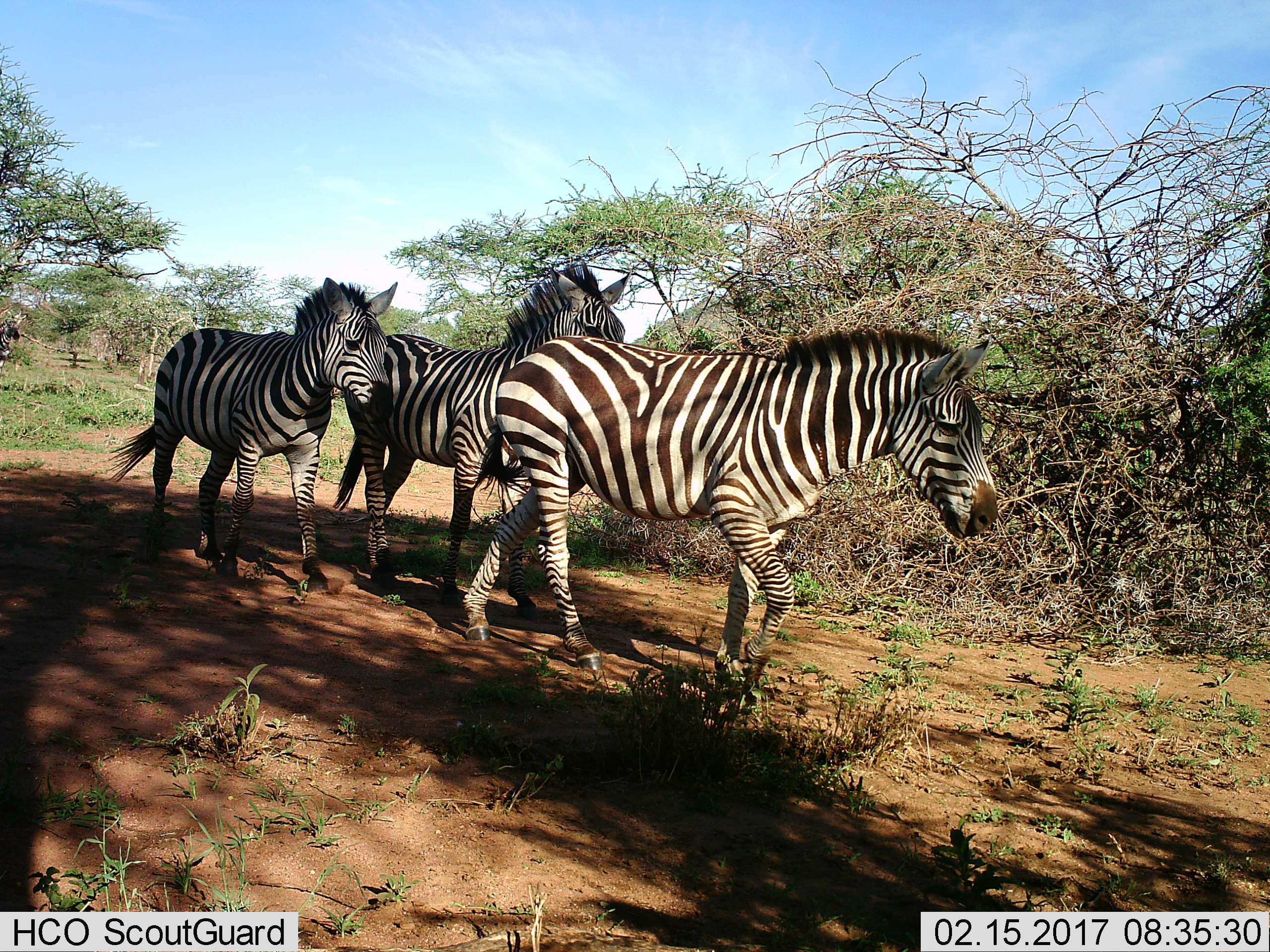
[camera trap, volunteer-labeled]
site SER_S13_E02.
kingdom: Animalia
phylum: Chordata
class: Mammalia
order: Perissodactyla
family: Equidae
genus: Equus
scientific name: Equus quagga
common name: plains zebra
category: zebraplains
Zebraplains (plains zebra) (Equus quagga), count 3. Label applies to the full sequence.